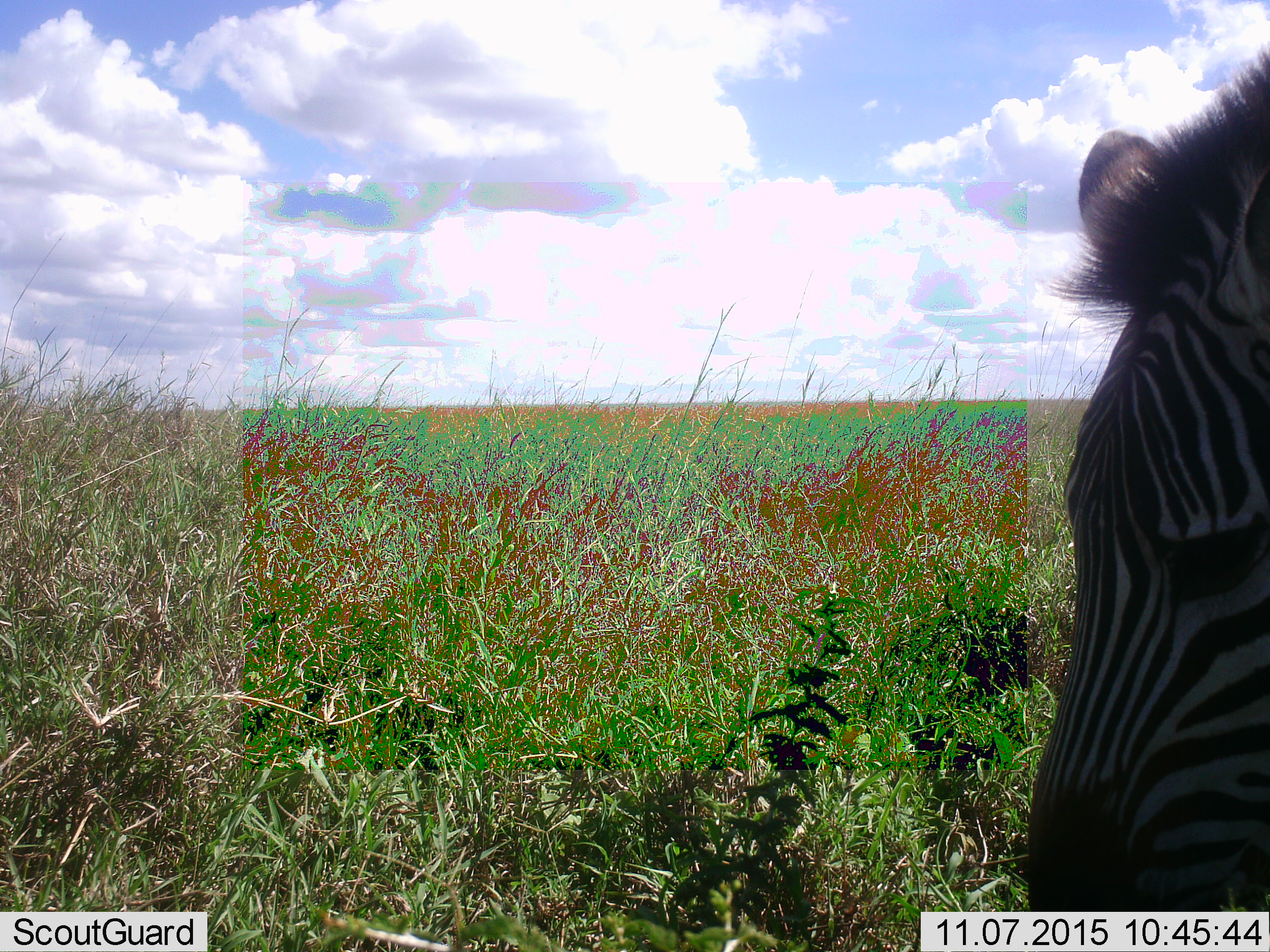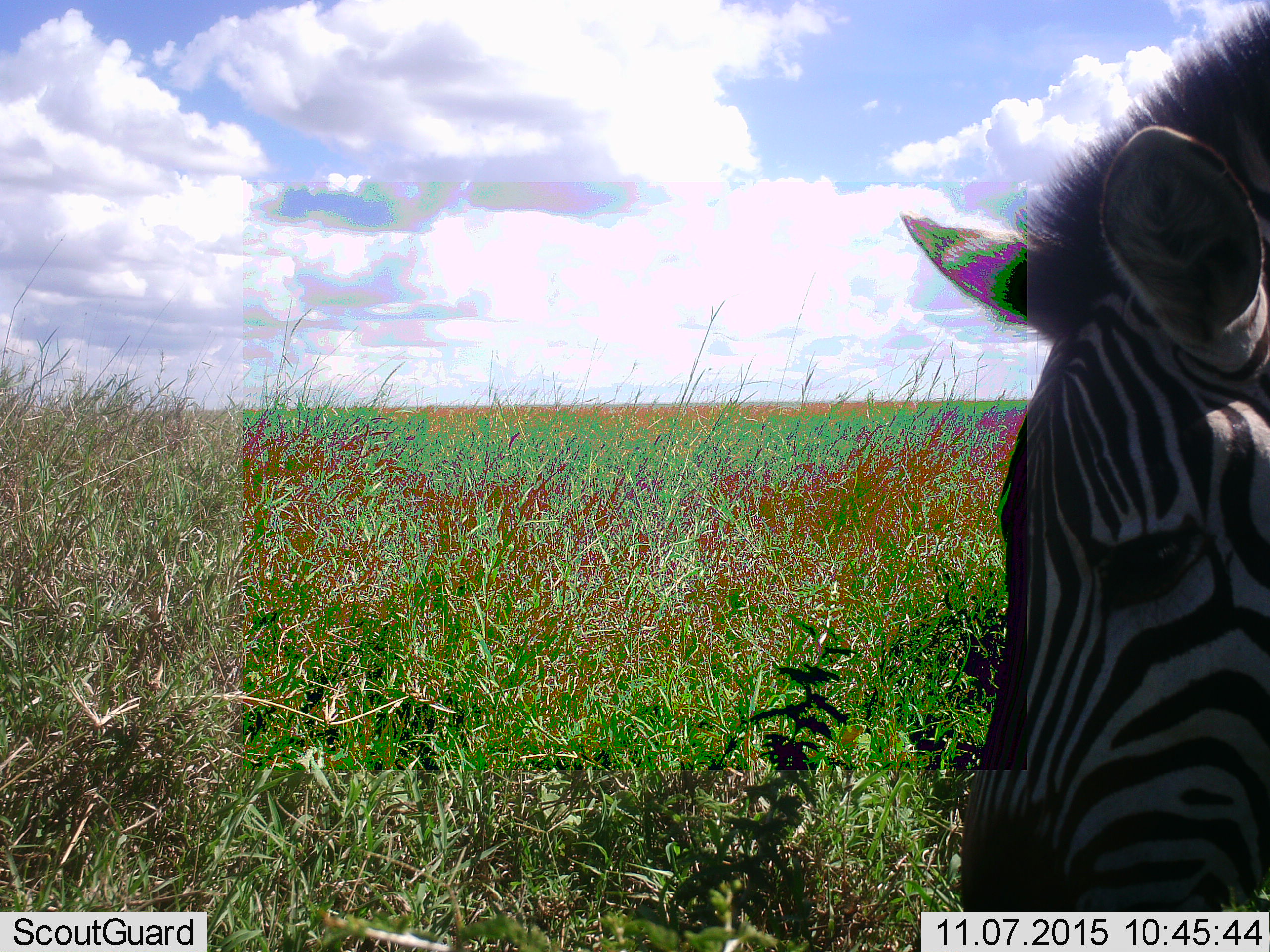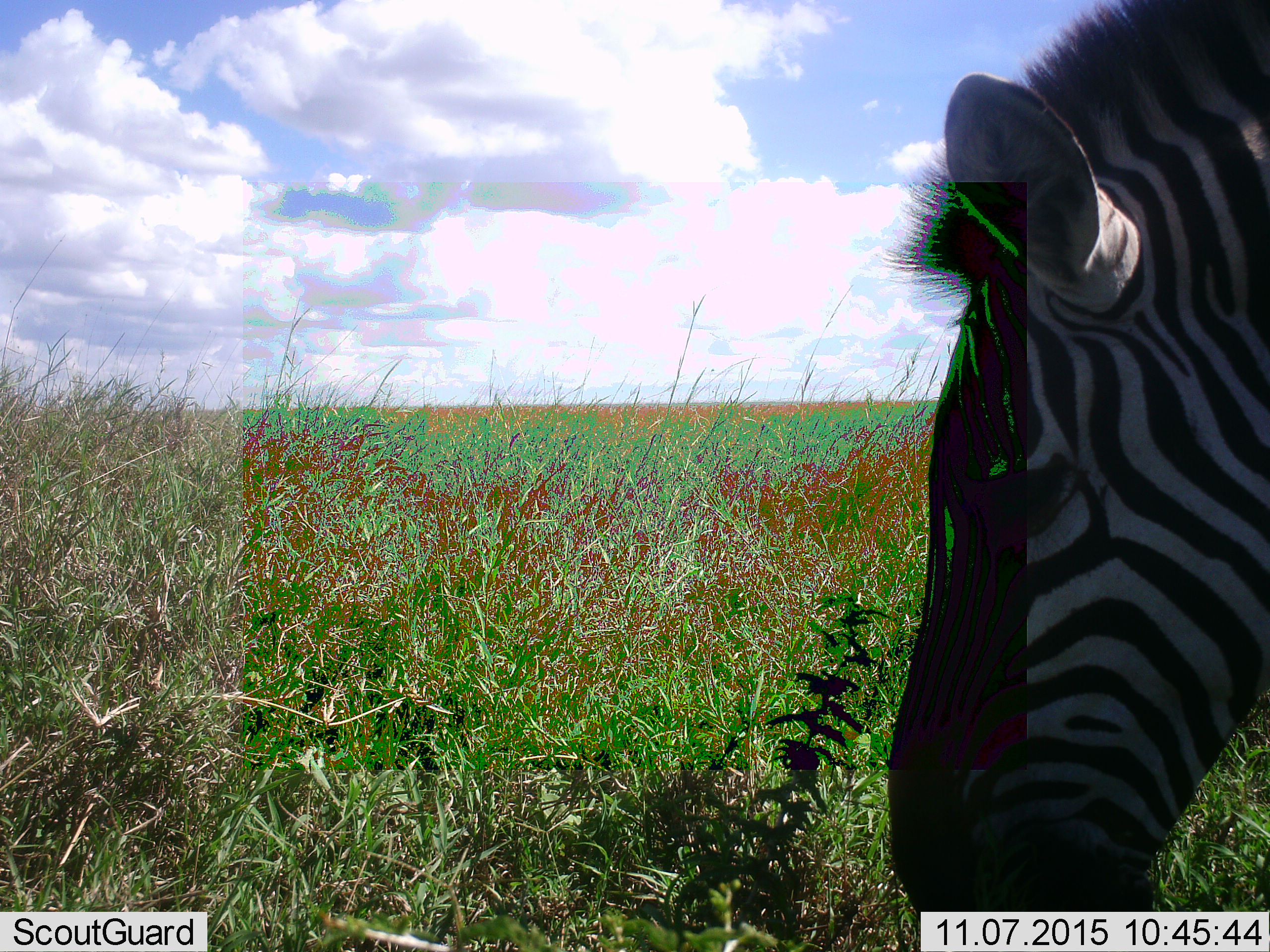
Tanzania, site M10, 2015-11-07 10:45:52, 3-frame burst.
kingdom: Animalia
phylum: Chordata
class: Mammalia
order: Perissodactyla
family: Equidae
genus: Equus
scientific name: Equus quagga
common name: plains zebra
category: zebra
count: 1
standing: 44%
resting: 0%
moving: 11%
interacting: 0%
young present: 0%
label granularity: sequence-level